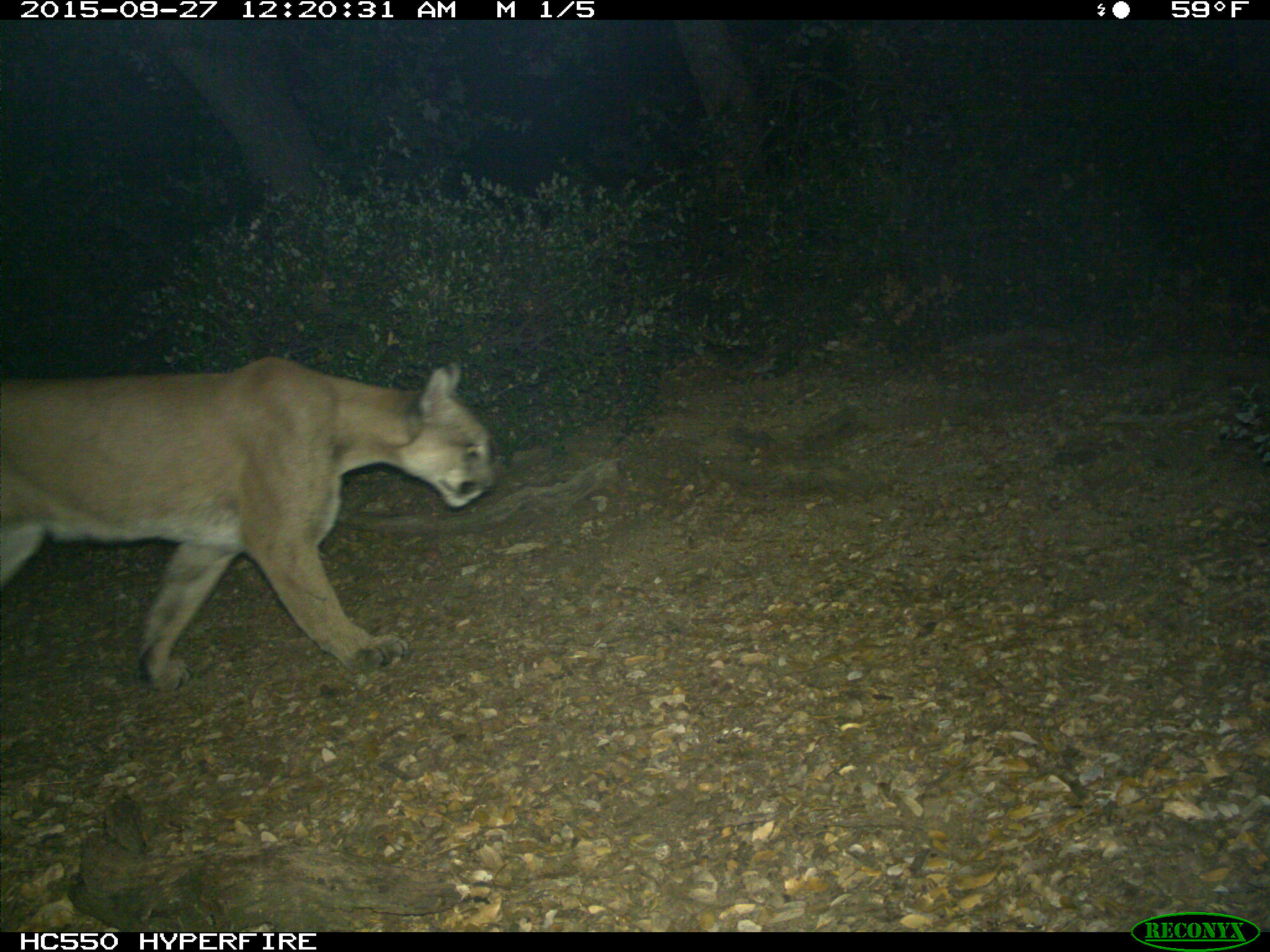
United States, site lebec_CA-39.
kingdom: Animalia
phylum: Chordata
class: Mammalia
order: Carnivora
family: Felidae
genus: Puma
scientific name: Puma concolor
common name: mountain lion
Puma concolor (mountain lion).